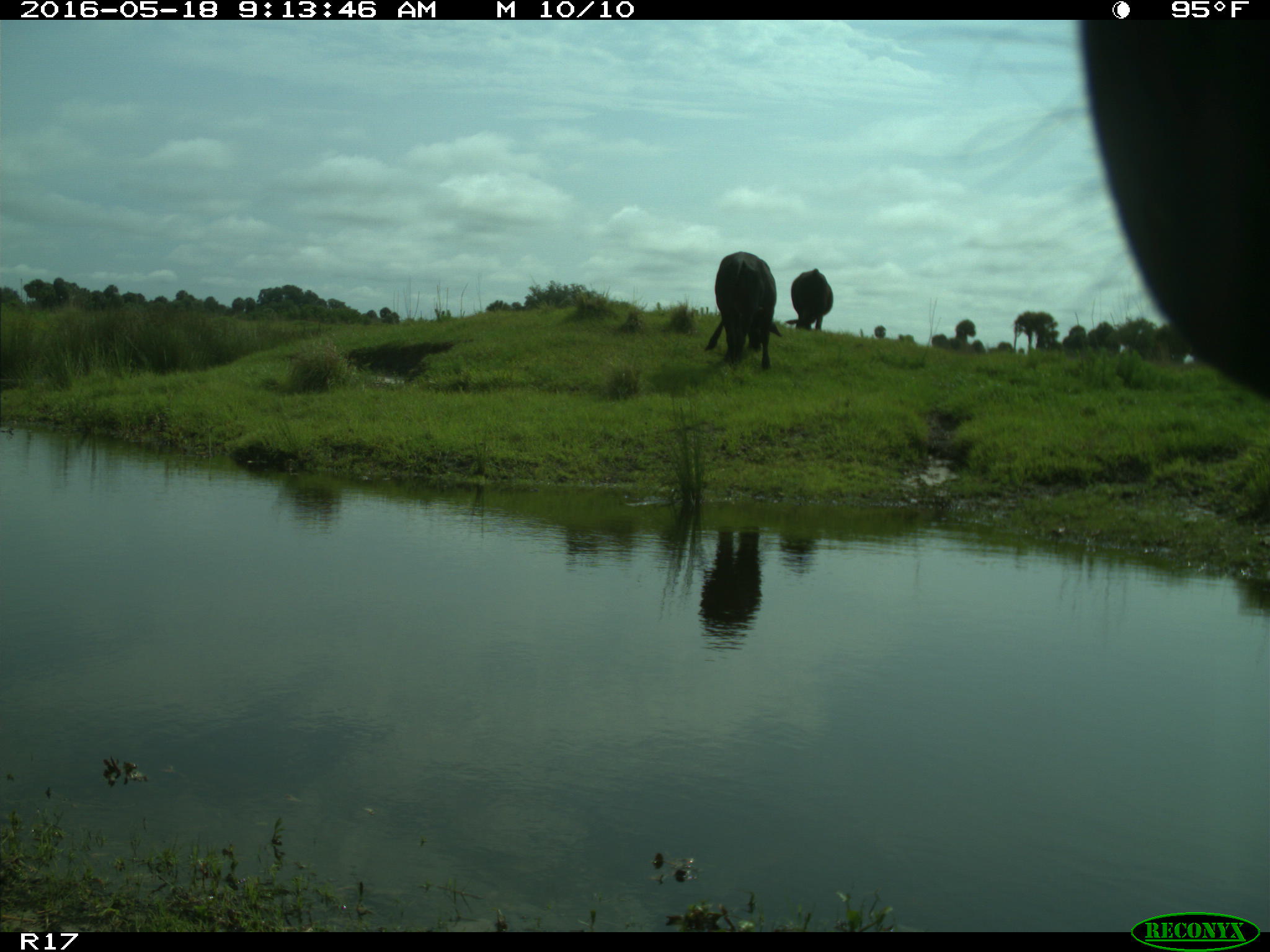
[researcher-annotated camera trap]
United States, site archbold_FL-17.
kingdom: Animalia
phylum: Chordata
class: Mammalia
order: Artiodactyla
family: Bovidae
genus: Bos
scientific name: Bos taurus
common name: domestic cow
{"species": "Bos taurus (domestic cow)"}